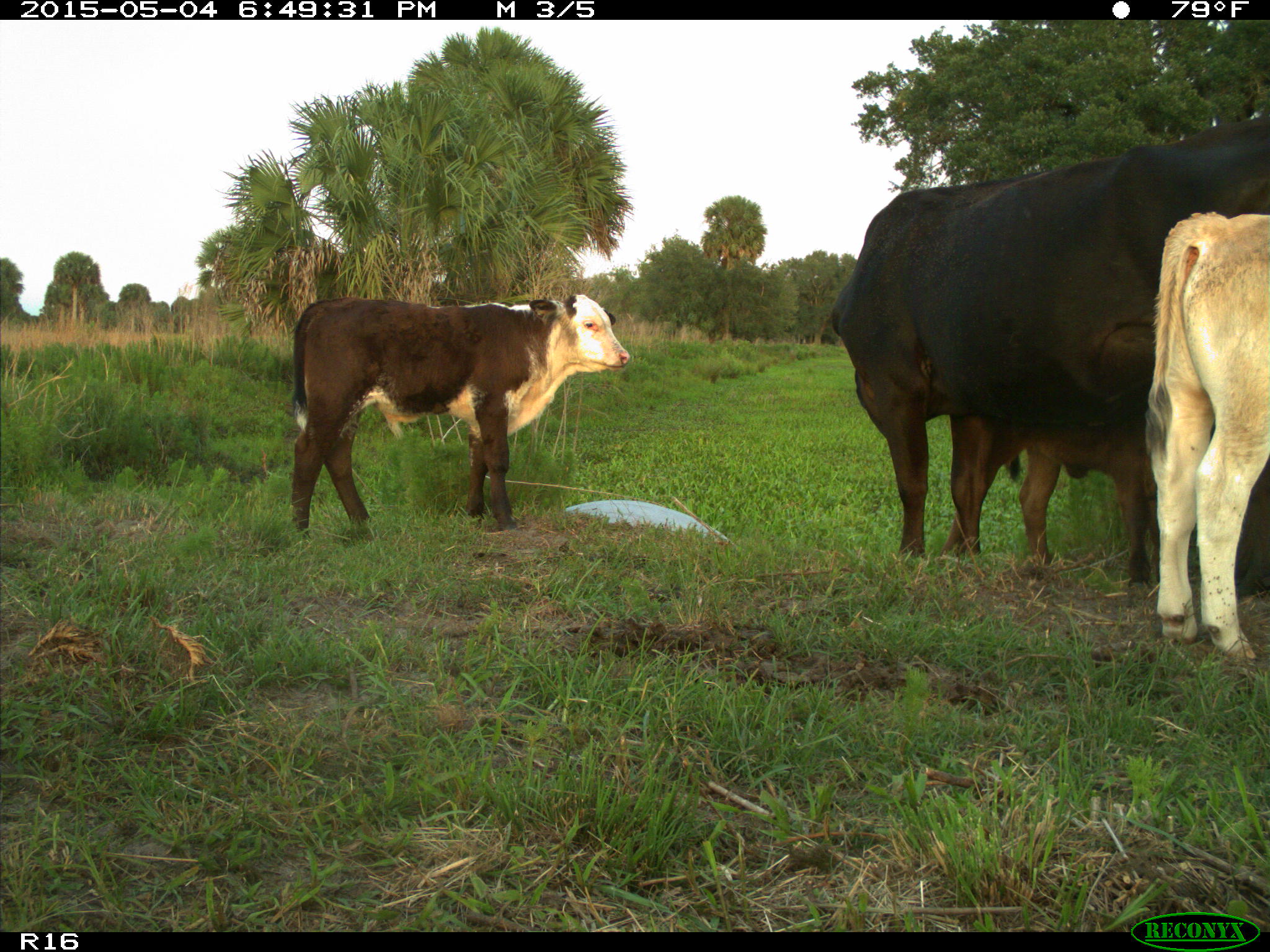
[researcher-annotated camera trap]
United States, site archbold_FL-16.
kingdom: Animalia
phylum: Chordata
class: Mammalia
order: Artiodactyla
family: Bovidae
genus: Bos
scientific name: Bos taurus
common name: domestic cow